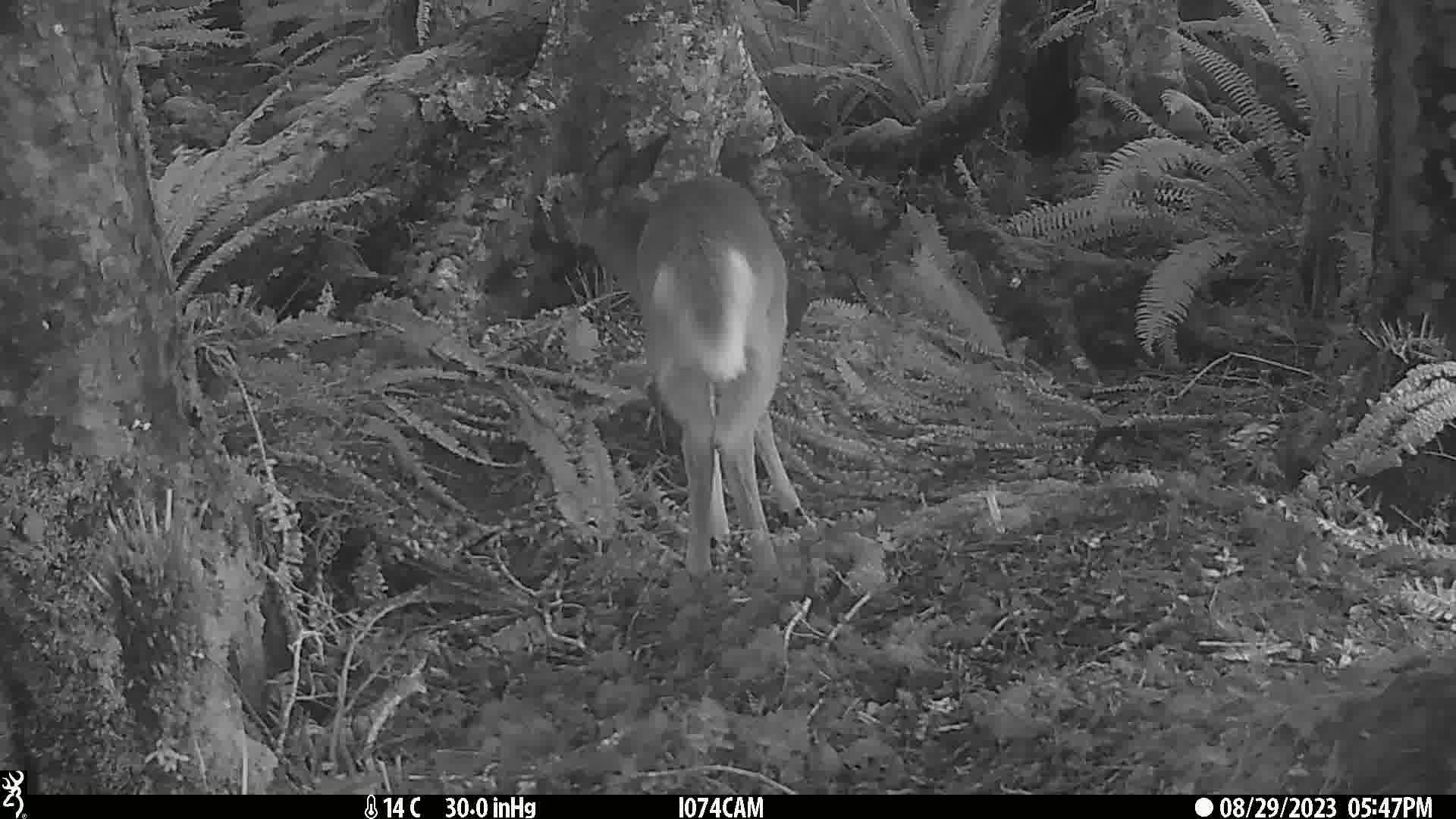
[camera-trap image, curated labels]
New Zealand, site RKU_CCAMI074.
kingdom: Animalia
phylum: Chordata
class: Mammalia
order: Artiodactyla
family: Cervidae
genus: Odocoileus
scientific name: Odocoileus virginianus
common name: white-tailed deer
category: white tailed deer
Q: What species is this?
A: White tailed deer (white-tailed deer) (Odocoileus virginianus).